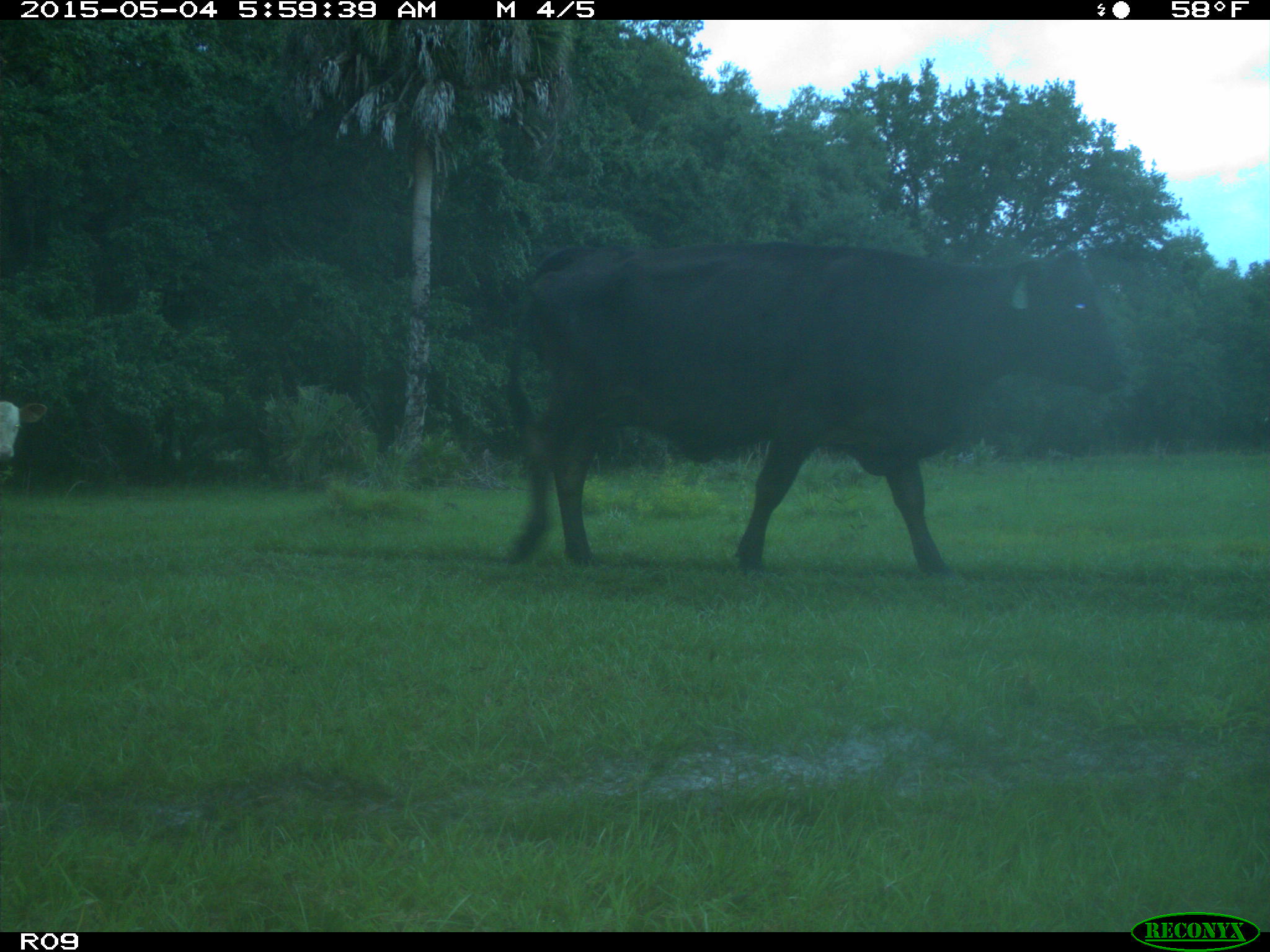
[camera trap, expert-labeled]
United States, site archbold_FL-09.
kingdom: Animalia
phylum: Chordata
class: Mammalia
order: Artiodactyla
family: Bovidae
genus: Bos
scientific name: Bos taurus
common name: domestic cow